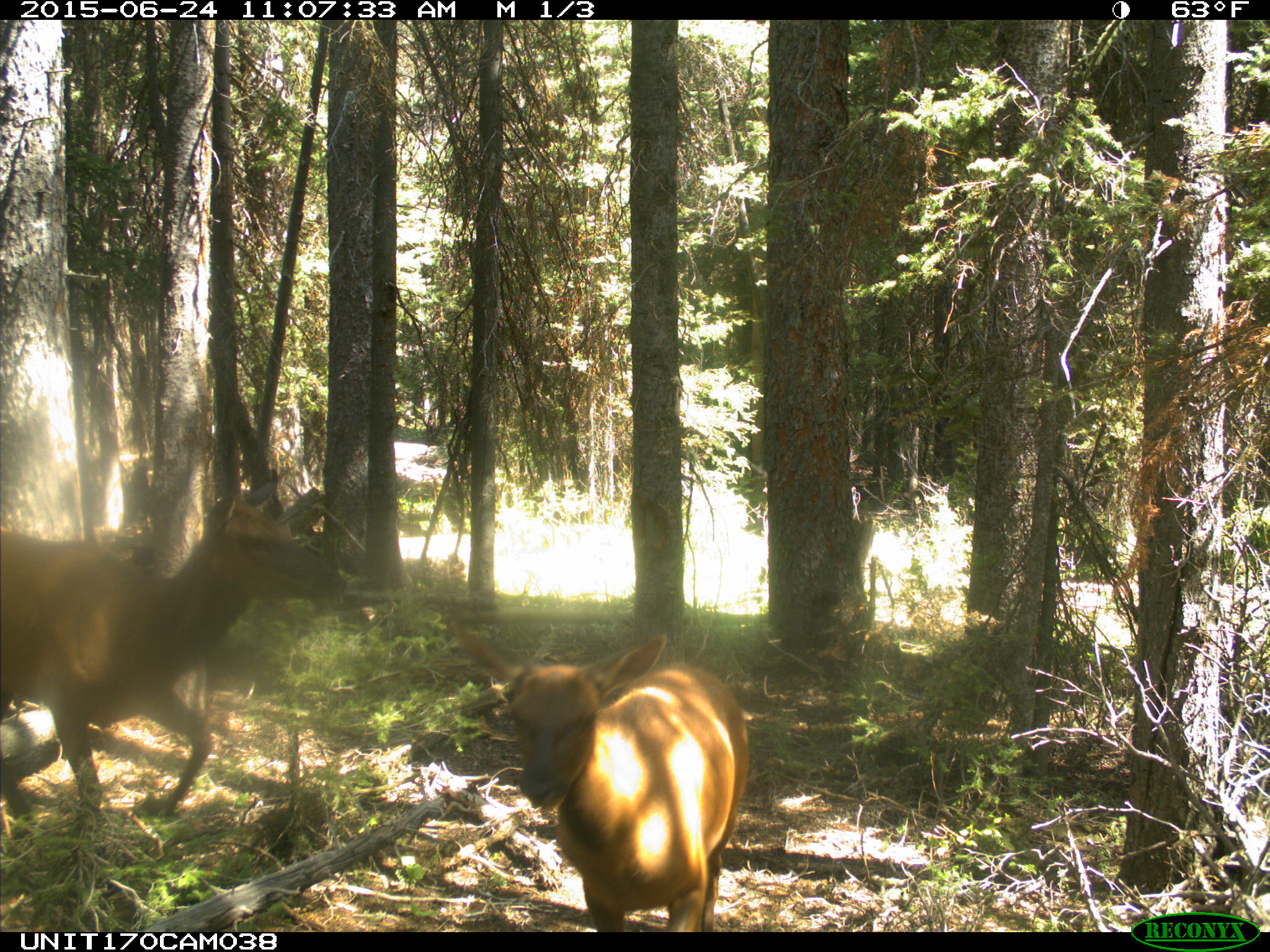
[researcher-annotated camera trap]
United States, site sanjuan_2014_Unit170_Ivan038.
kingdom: Animalia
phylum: Chordata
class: Mammalia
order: Artiodactyla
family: Cervidae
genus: Cervus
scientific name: Cervus elaphus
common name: red deer